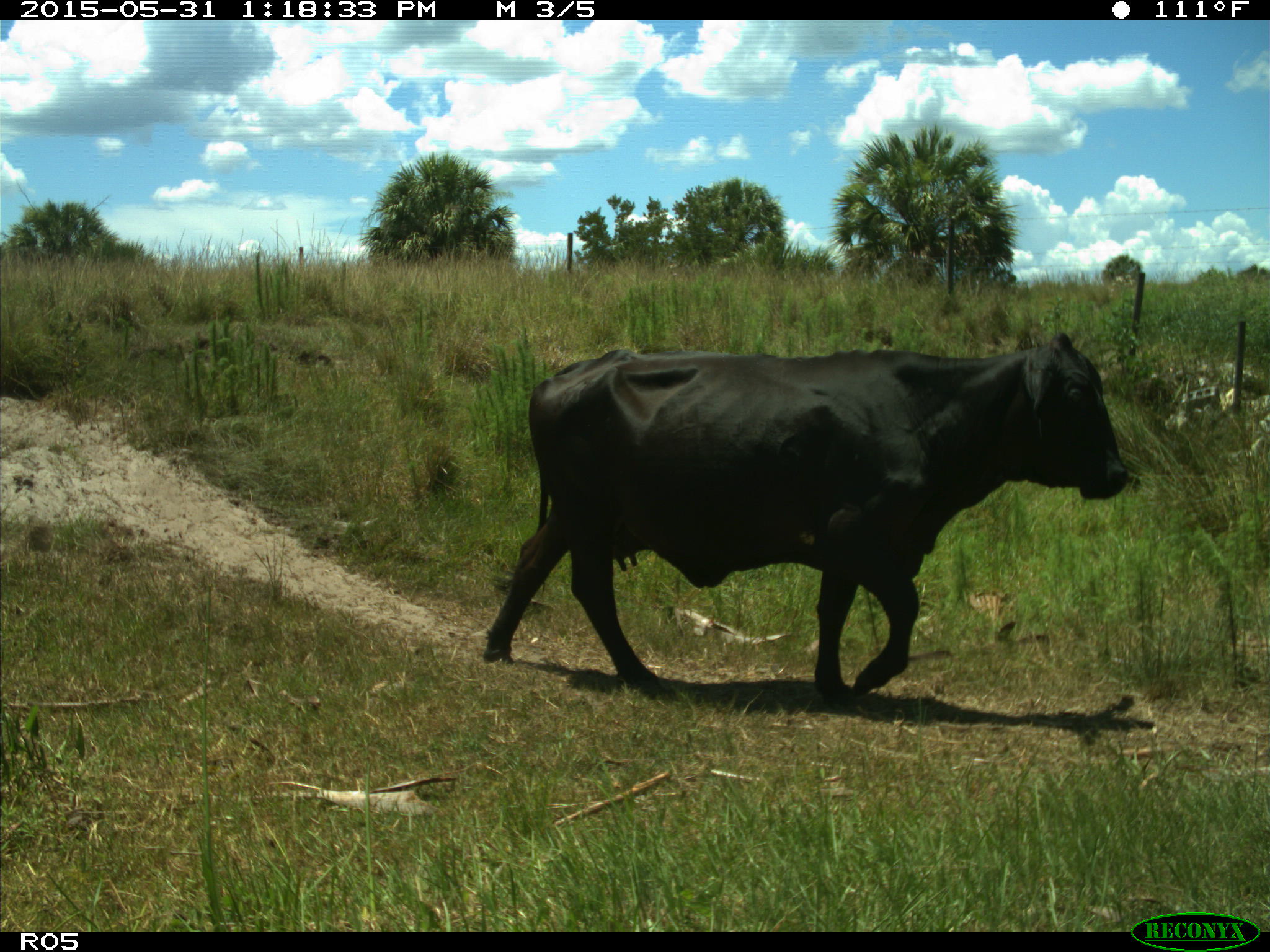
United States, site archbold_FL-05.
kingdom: Animalia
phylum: Chordata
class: Mammalia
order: Artiodactyla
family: Bovidae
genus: Bos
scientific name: Bos taurus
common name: domestic cow